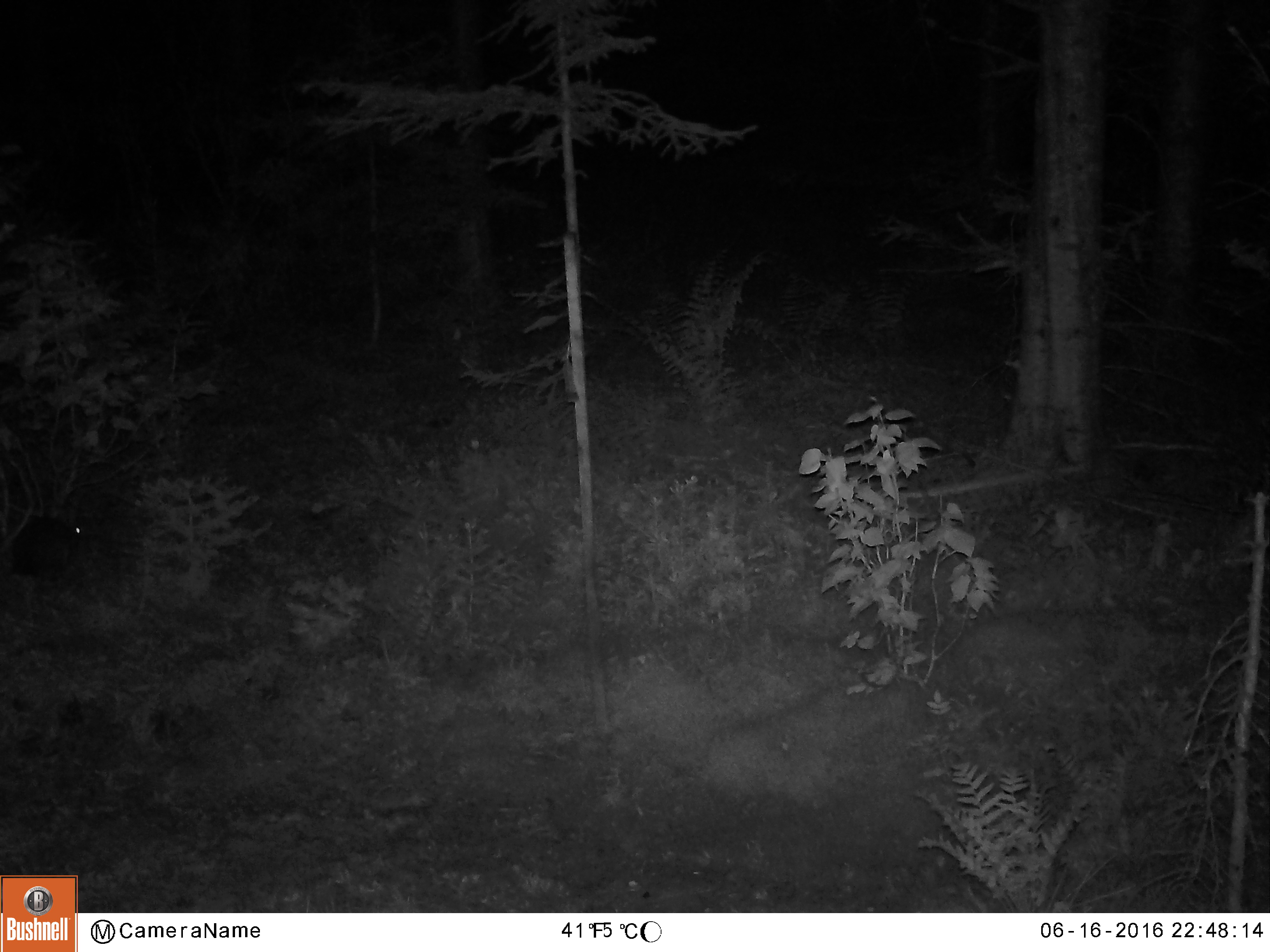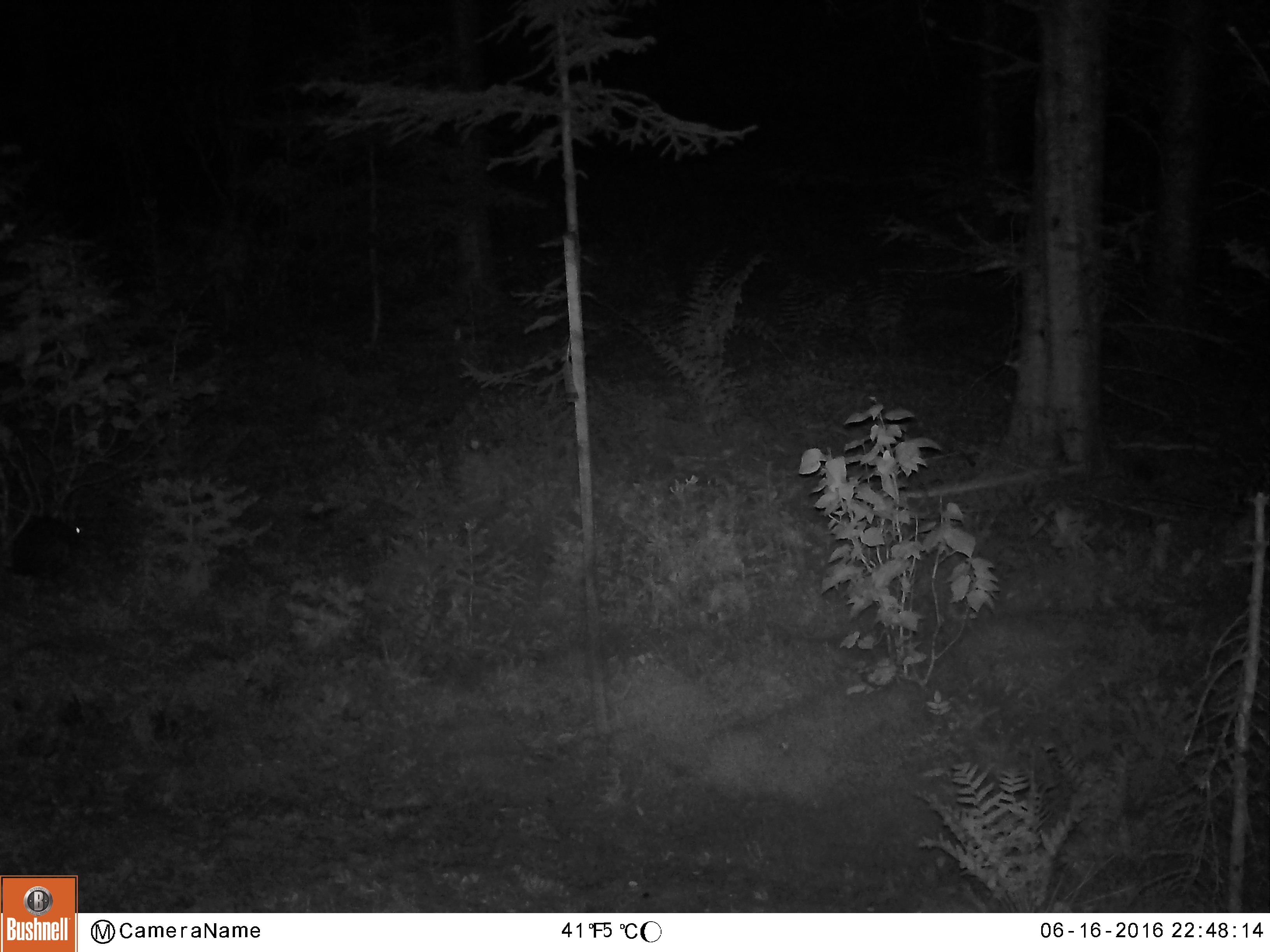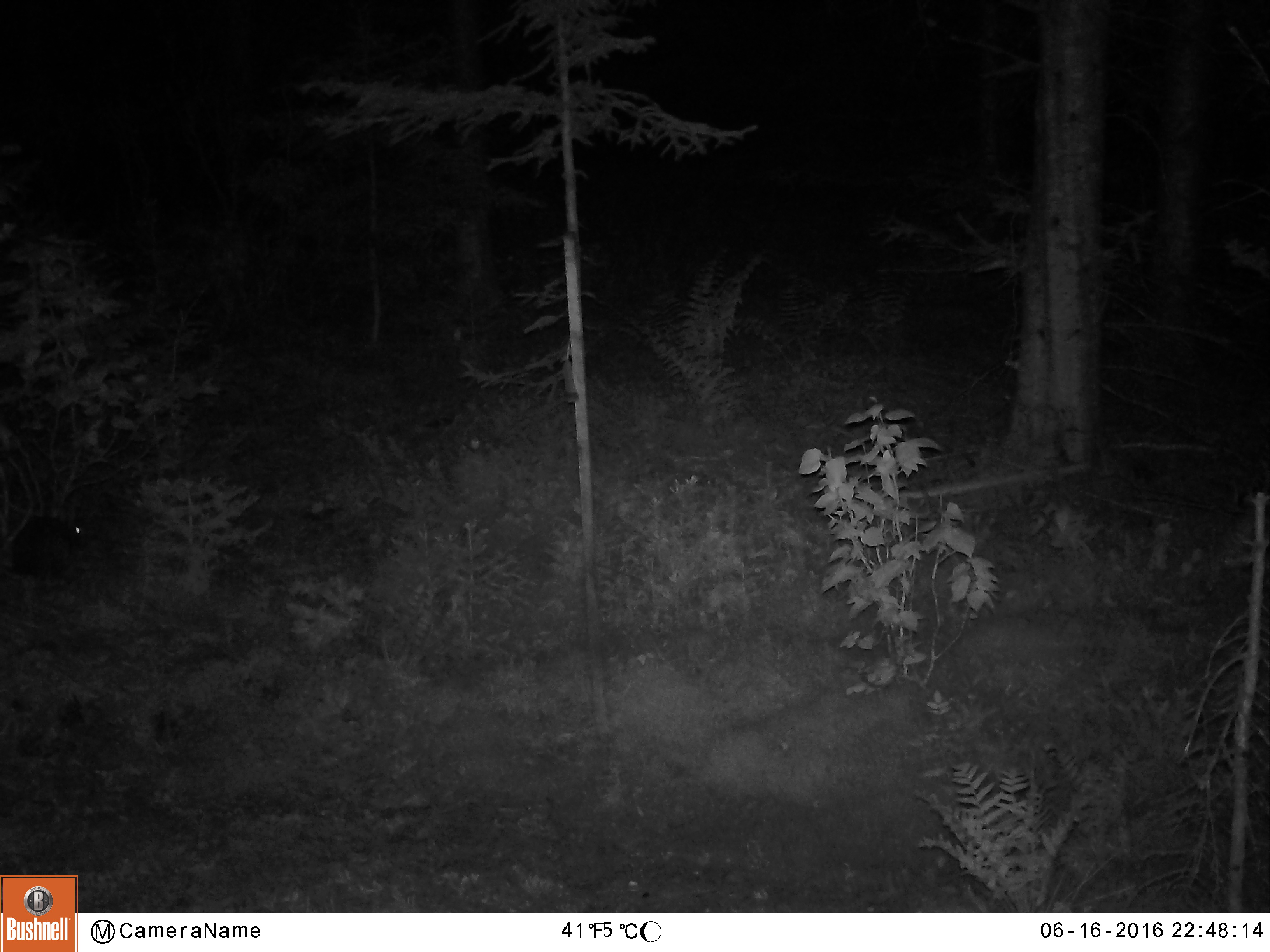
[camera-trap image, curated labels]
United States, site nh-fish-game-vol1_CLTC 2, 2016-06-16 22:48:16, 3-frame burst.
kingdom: Animalia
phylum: Chordata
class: Mammalia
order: Lagomorpha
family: Leporidae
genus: Lepus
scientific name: Lepus americanus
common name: snowshoe hare